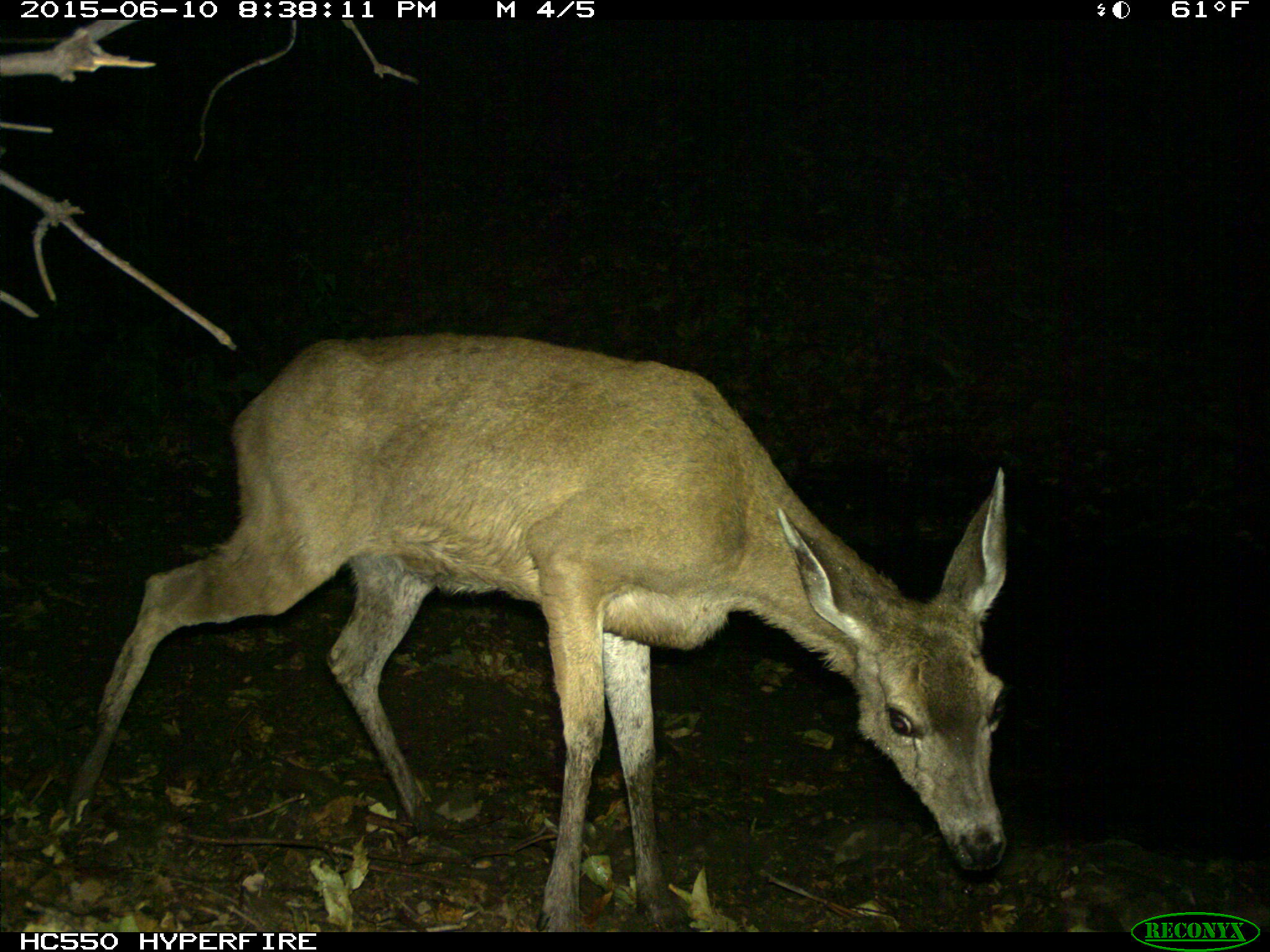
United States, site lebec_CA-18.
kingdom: Animalia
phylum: Chordata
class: Mammalia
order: Artiodactyla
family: Cervidae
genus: Odocoileus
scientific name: Odocoileus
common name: deer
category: unidentified deer